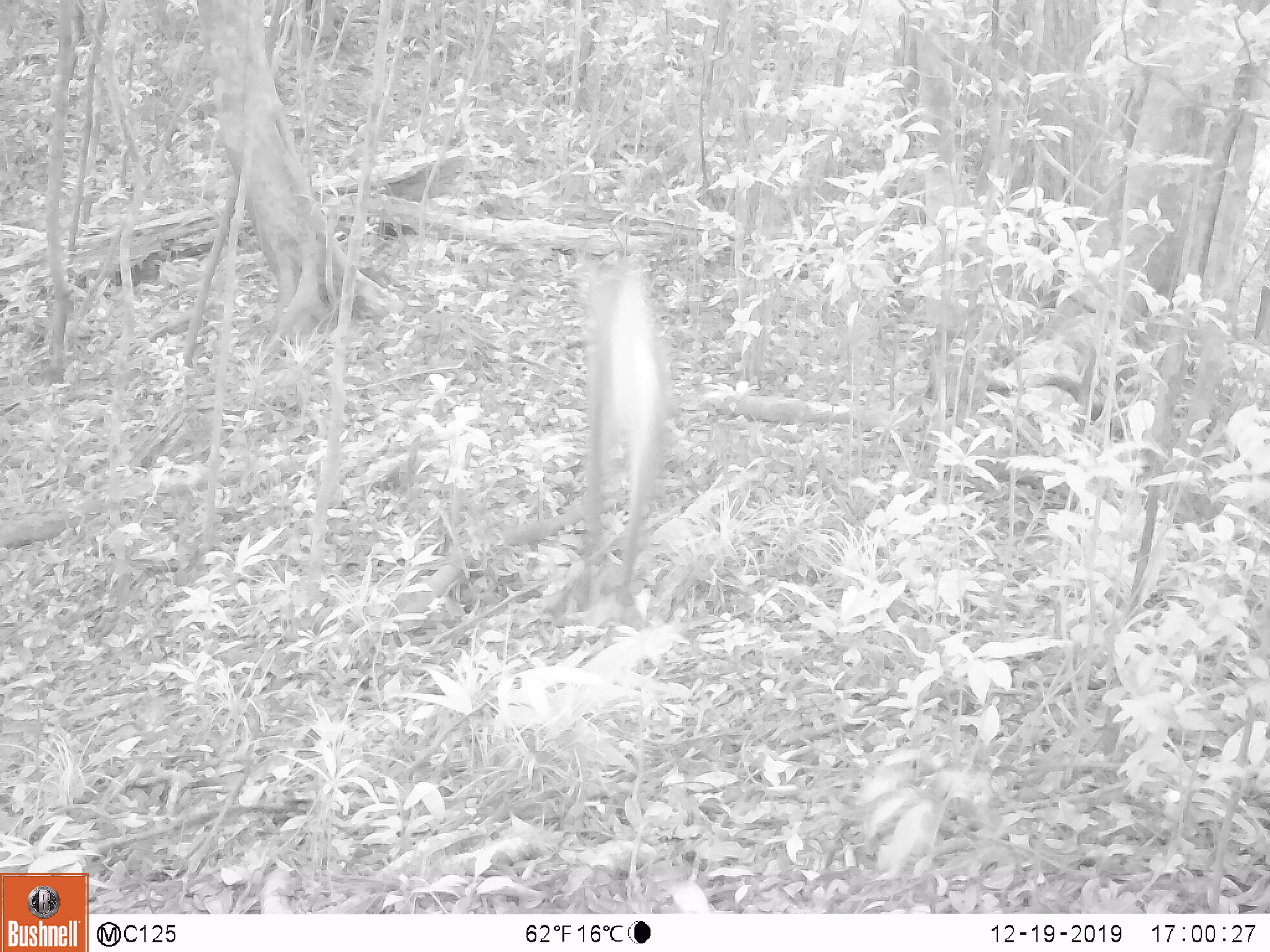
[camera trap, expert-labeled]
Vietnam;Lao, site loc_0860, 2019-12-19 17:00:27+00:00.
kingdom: Animalia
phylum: Chordata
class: Mammalia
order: Artiodactyla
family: Cervidae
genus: Muntiacus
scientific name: Muntiacus rooseveltorum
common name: roosevelt's muntjac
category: roosevelts muntjac group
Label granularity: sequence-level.